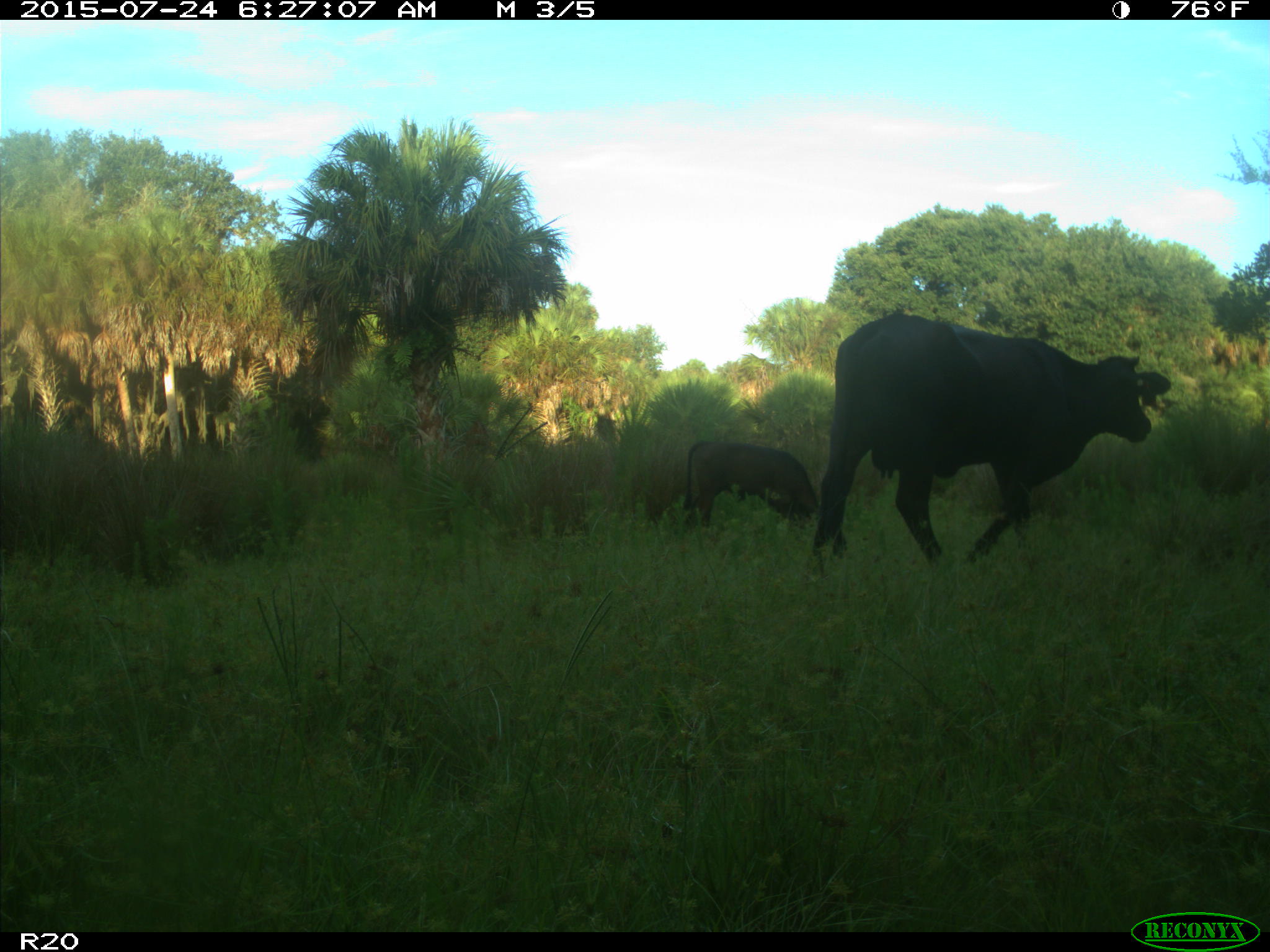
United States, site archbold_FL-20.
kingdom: Animalia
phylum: Chordata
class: Mammalia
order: Artiodactyla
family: Bovidae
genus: Bos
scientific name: Bos taurus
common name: domestic cow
Bos taurus (domestic cow).